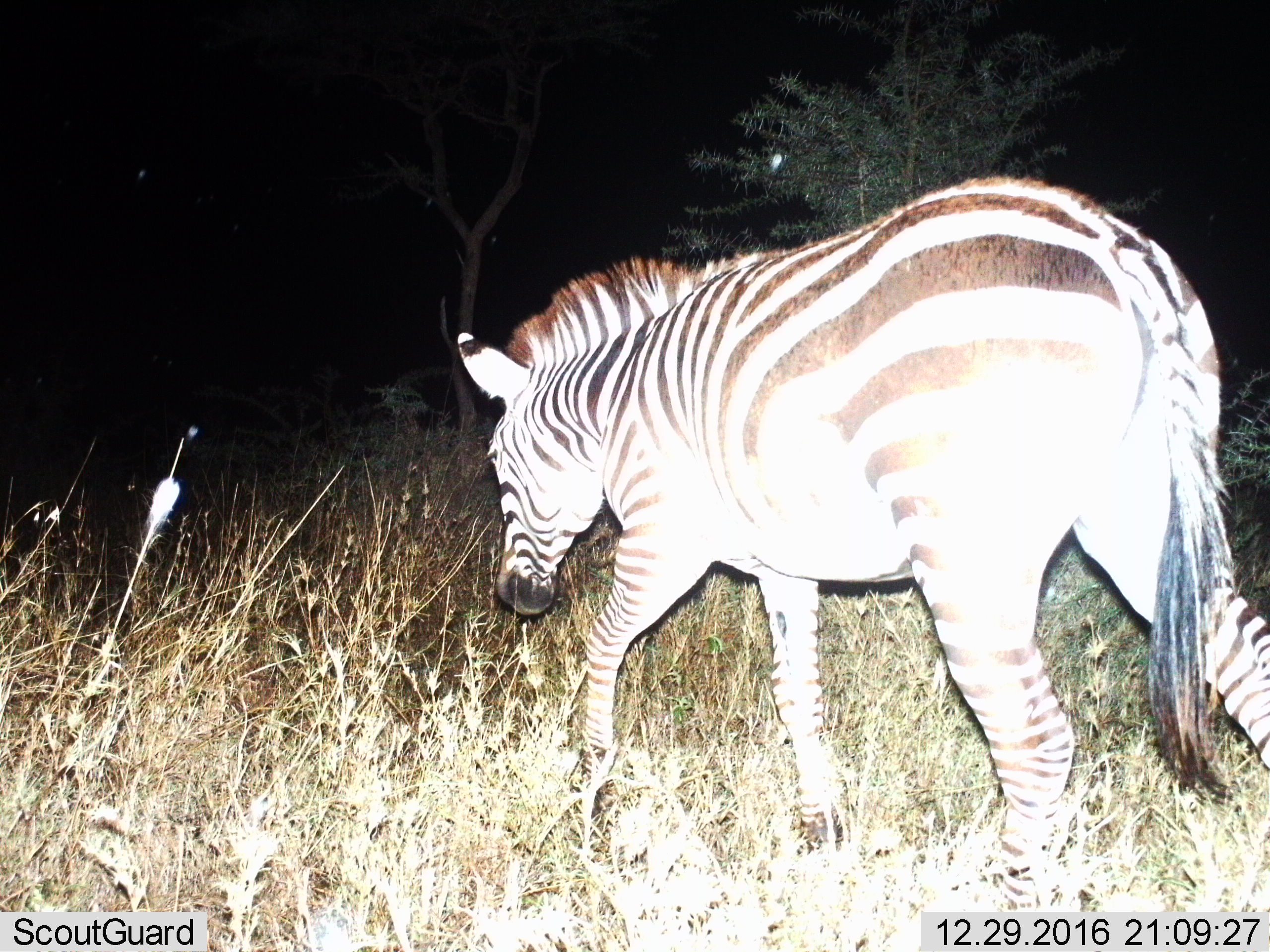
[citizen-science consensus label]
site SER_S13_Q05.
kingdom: Animalia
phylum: Chordata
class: Mammalia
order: Perissodactyla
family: Equidae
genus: Equus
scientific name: Equus quagga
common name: plains zebra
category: zebraplains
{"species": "zebraplains (plains zebra) (Equus quagga)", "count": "1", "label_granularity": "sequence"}